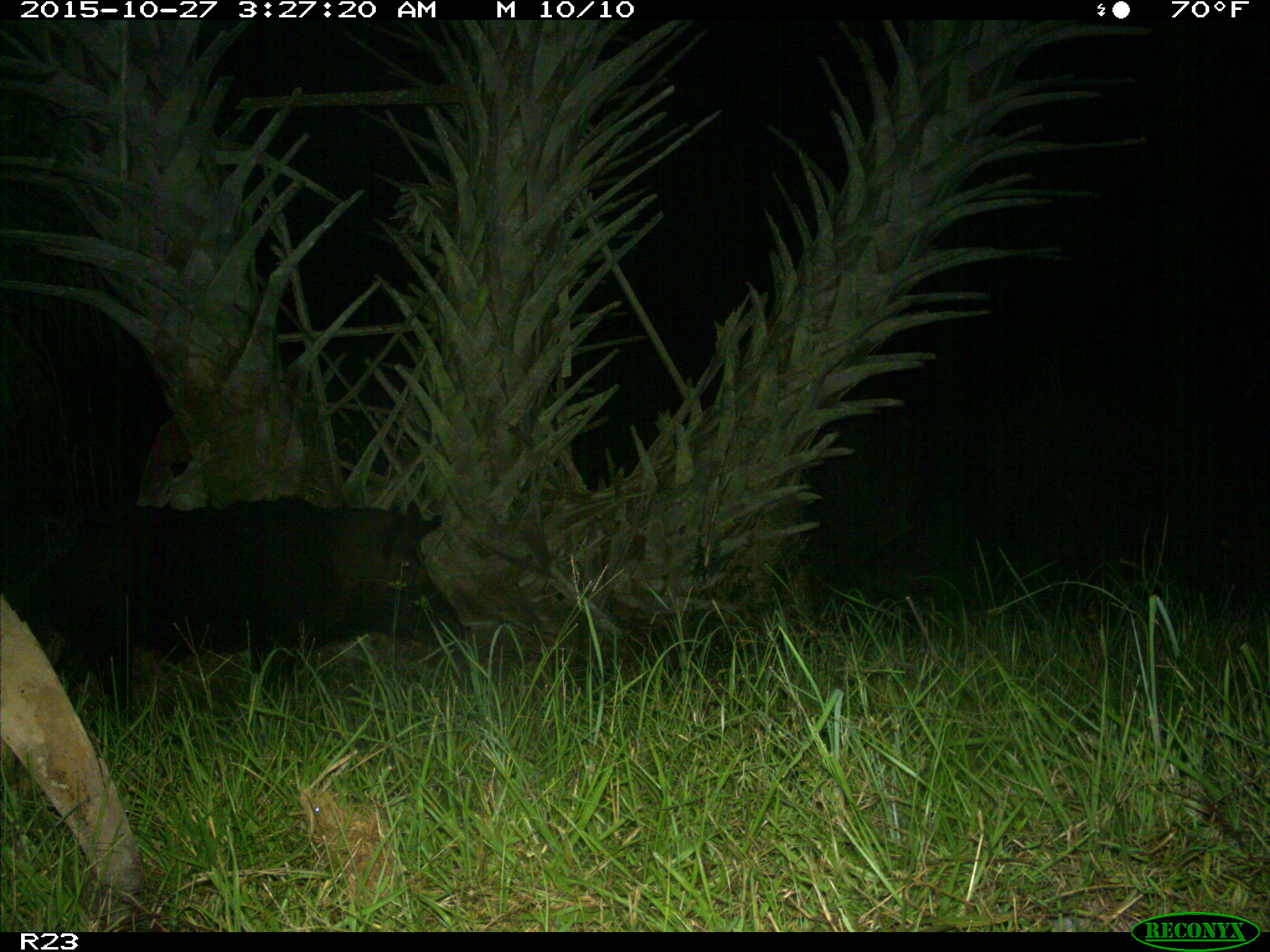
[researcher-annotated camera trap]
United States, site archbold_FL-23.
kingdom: Animalia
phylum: Chordata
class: Mammalia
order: Artiodactyla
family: Suidae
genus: Sus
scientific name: Sus scrofa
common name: wild boar